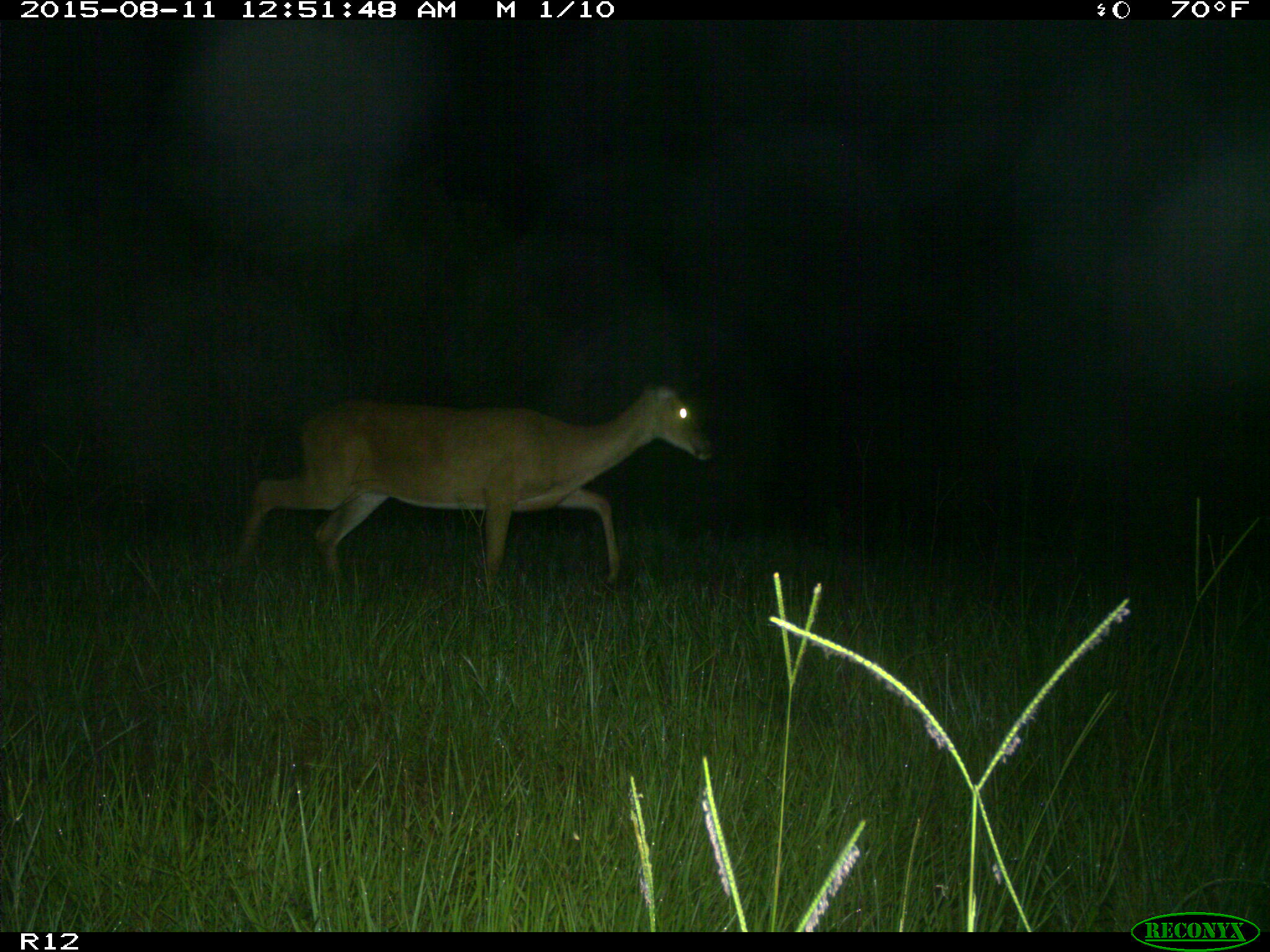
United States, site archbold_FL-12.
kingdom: Animalia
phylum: Chordata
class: Mammalia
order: Artiodactyla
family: Cervidae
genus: Odocoileus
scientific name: Odocoileus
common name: deer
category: unidentified deer